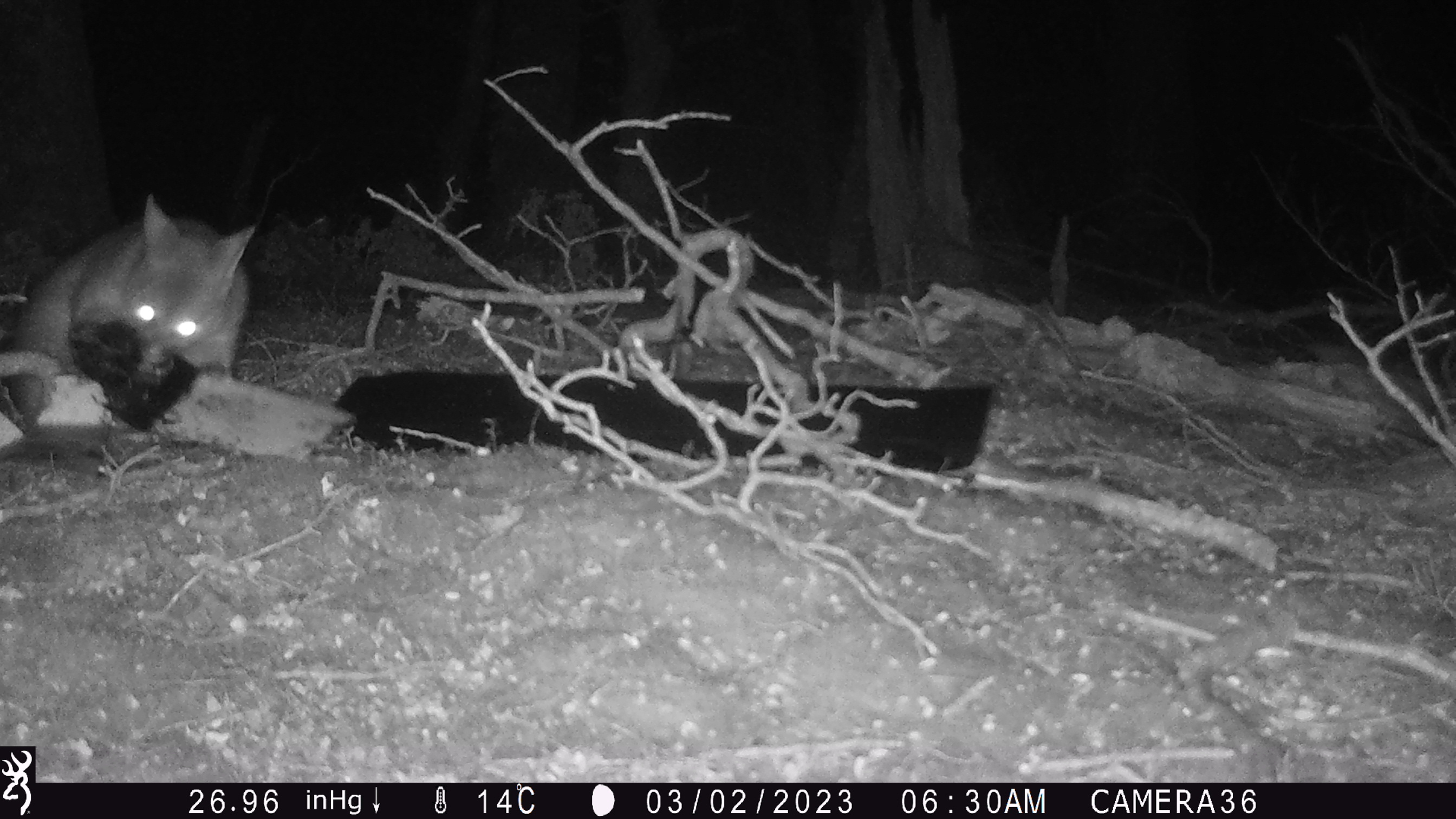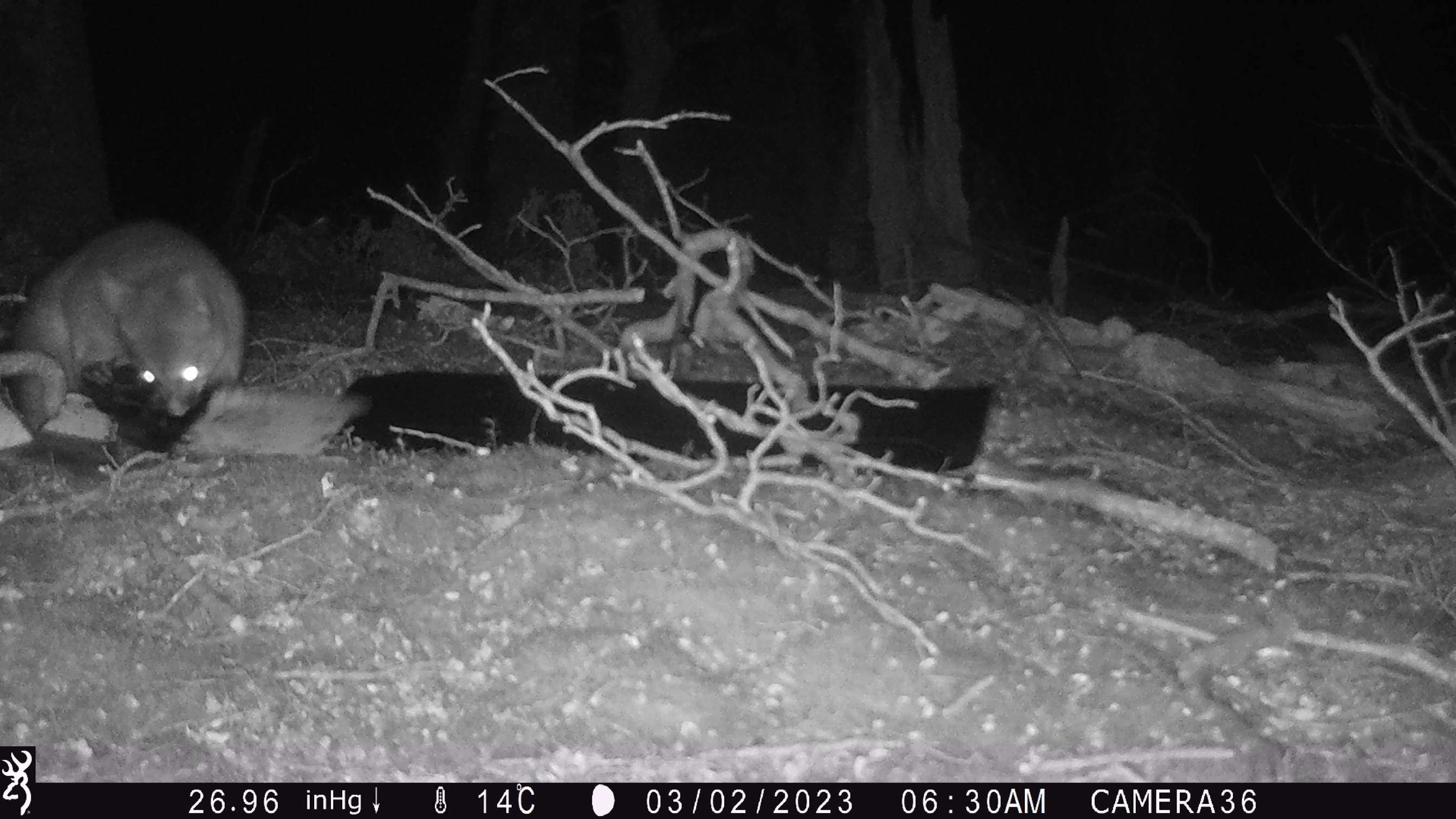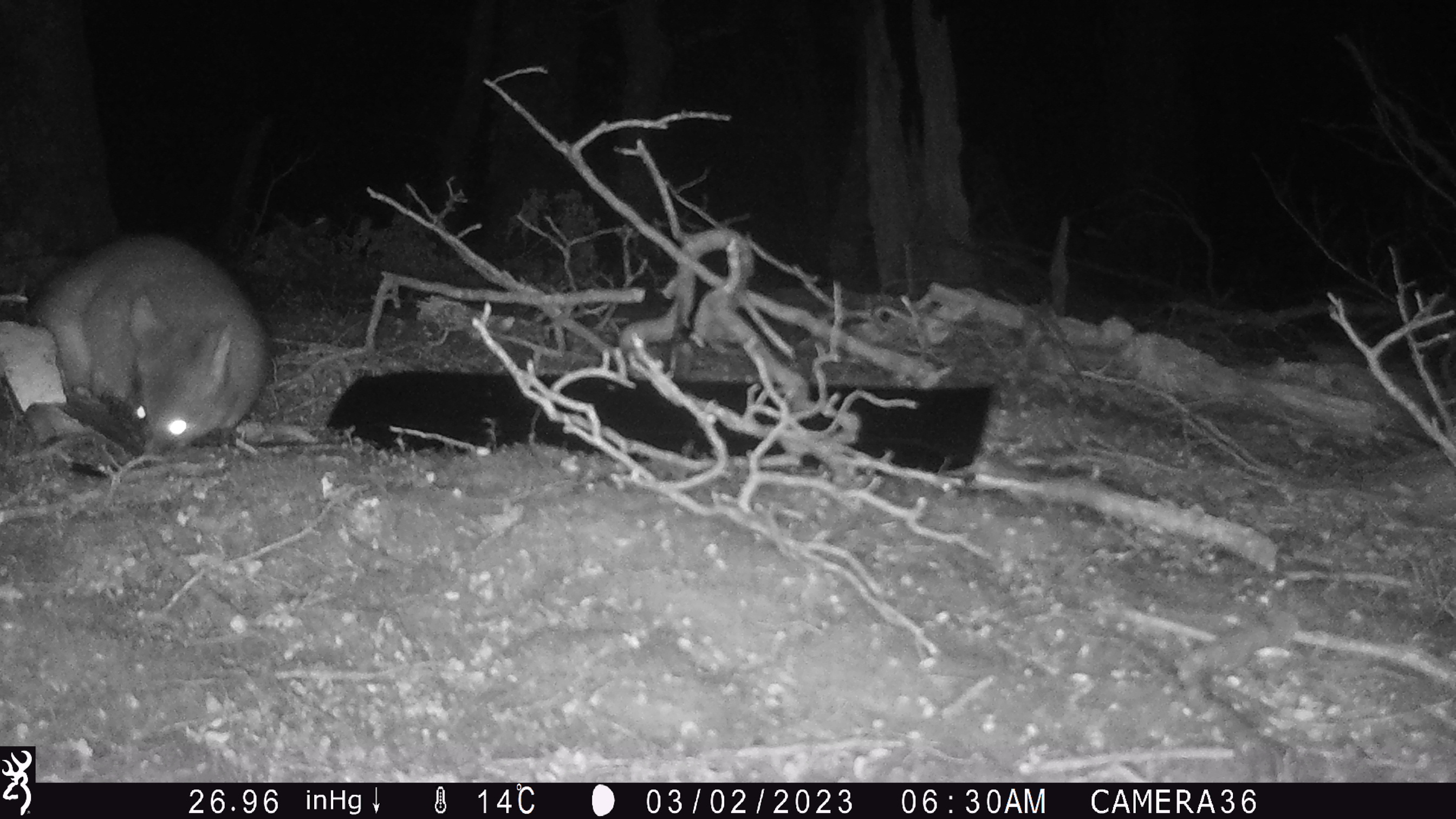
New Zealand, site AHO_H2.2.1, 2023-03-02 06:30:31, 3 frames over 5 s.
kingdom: Animalia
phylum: Chordata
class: Mammalia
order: Carnivora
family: Mustelidae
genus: Mustela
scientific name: Mustela erminea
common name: stoat